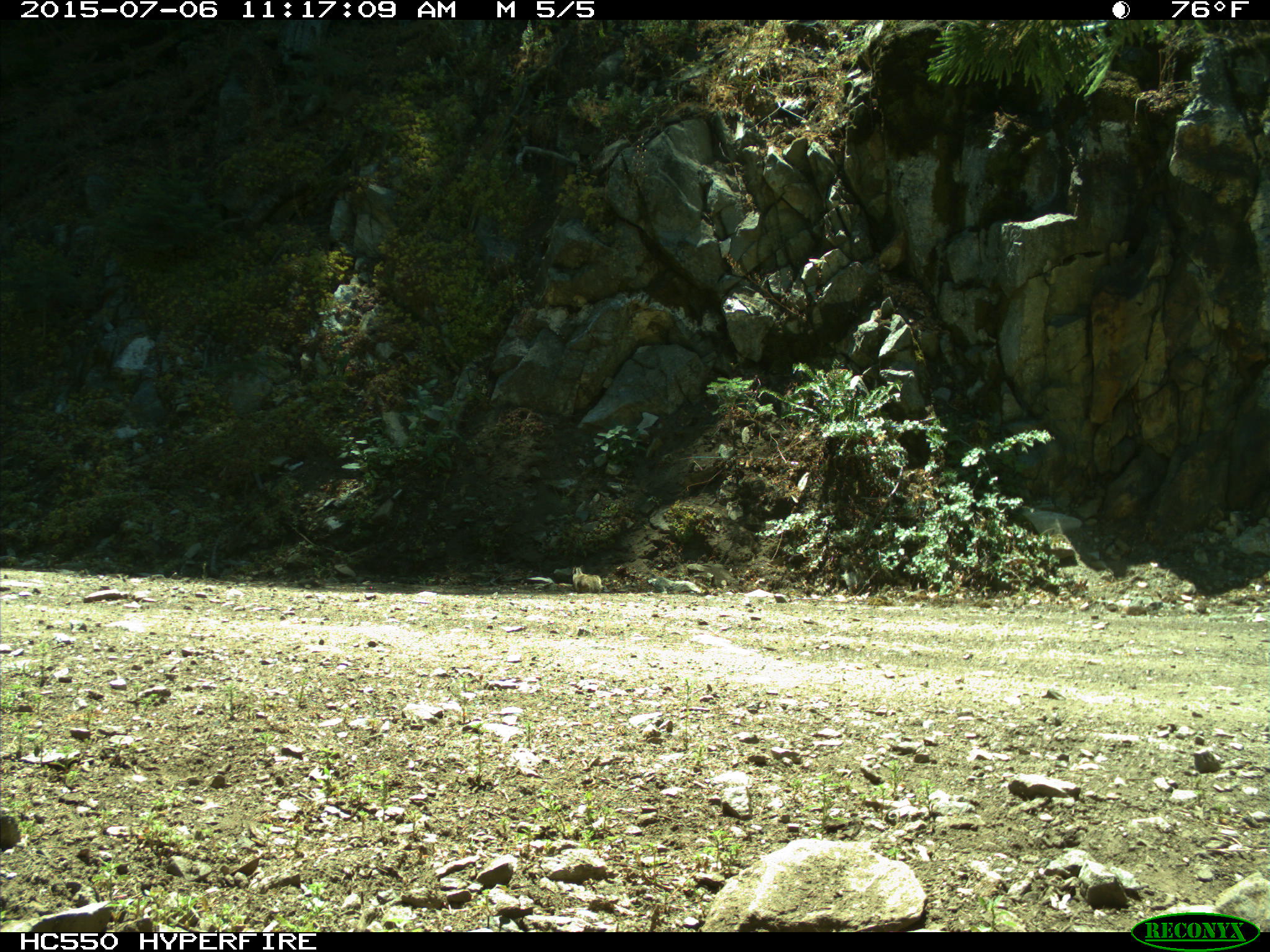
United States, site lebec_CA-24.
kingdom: Animalia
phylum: Chordata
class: Mammalia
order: Rodentia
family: Sciuridae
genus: Otospermophilus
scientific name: Otospermophilus beecheyi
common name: california ground squirrel